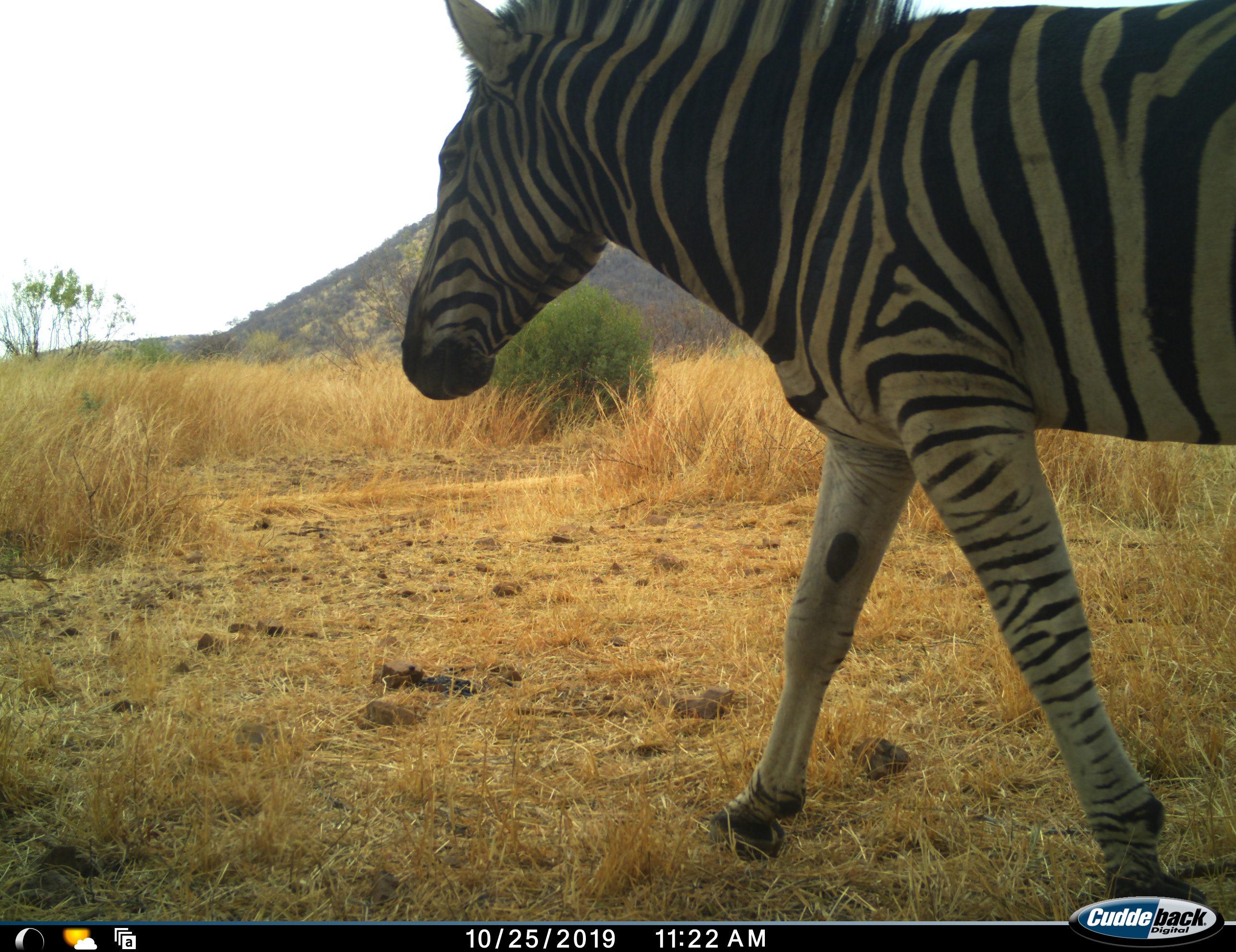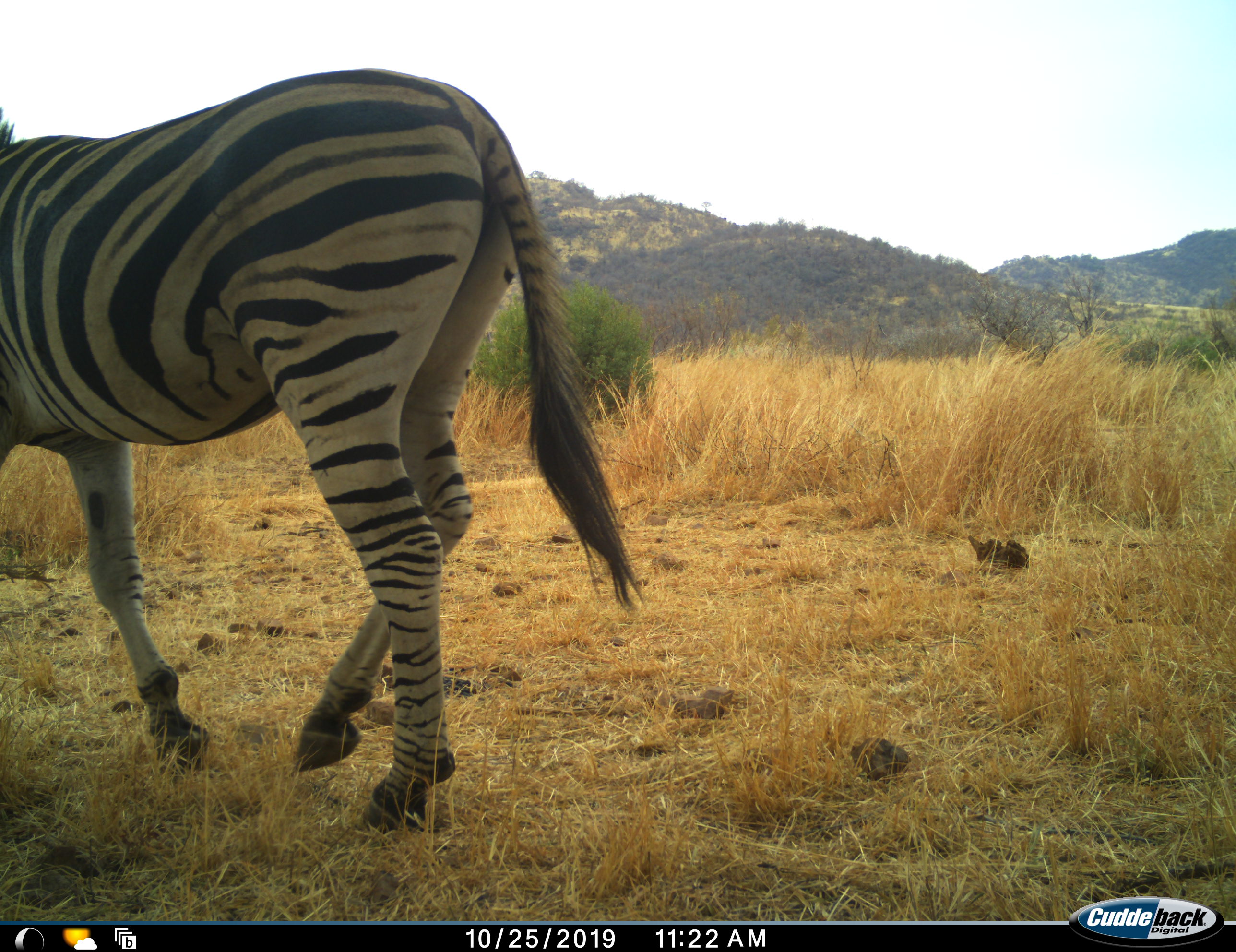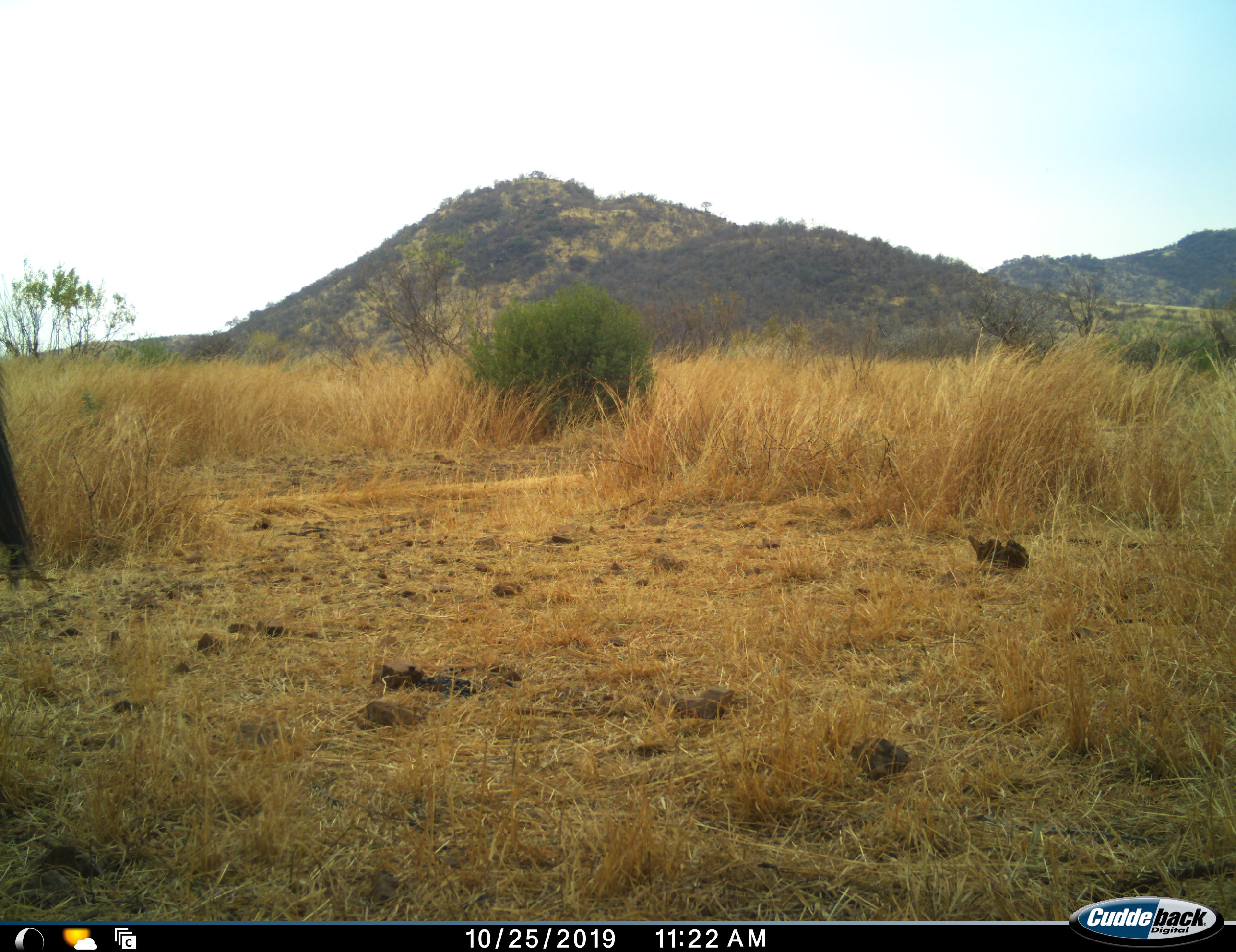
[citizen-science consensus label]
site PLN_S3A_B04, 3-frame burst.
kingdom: Animalia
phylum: Chordata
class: Mammalia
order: Perissodactyla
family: Equidae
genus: Equus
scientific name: Equus quagga burchellii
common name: burchell's zebra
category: zebraburchells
Zebraburchells (burchell's zebra) (Equus quagga burchellii), count 1. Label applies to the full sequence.